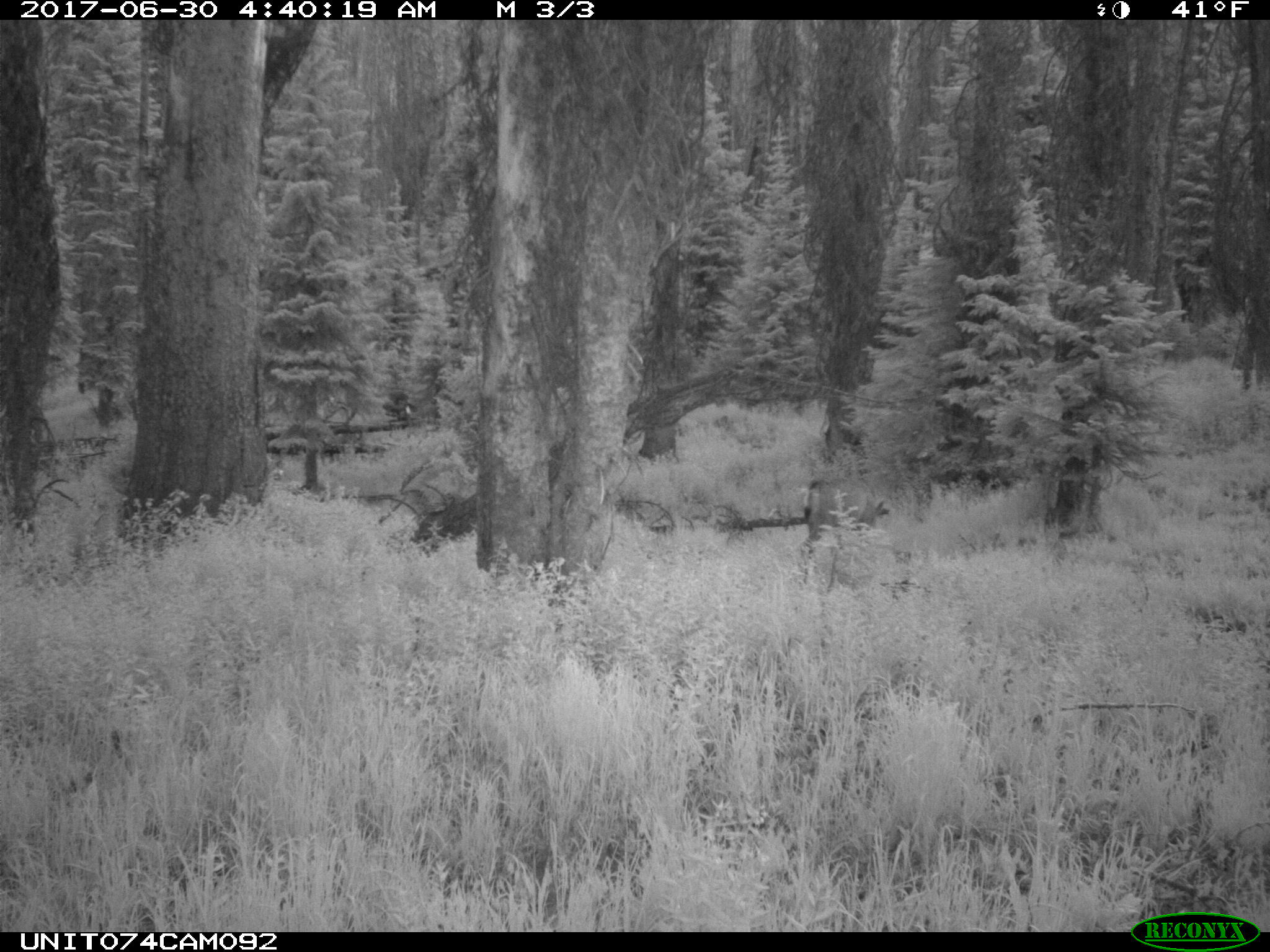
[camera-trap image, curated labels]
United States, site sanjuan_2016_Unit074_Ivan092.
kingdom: Animalia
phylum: Chordata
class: Mammalia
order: Artiodactyla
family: Cervidae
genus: Odocoileus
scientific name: Odocoileus hemionus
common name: mule deer